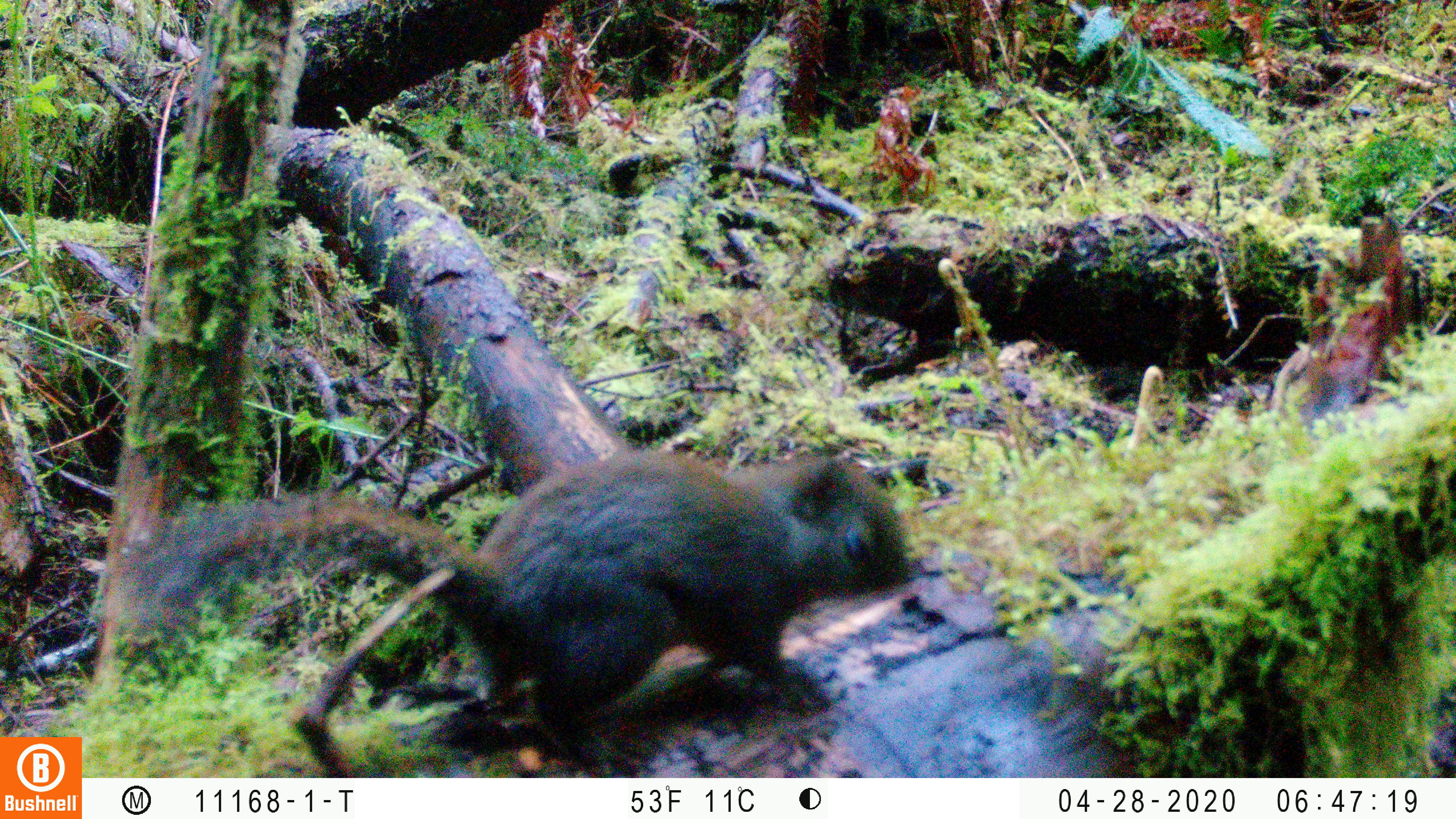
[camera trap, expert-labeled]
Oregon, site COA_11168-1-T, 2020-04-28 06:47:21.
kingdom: Animalia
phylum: Chordata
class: Mammalia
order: Rodentia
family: Sciuridae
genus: Tamiasciurus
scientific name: Tamiasciurus douglasii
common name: douglas squirrel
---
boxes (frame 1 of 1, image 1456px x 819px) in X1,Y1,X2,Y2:
douglas squirrel: 126,451,909,732